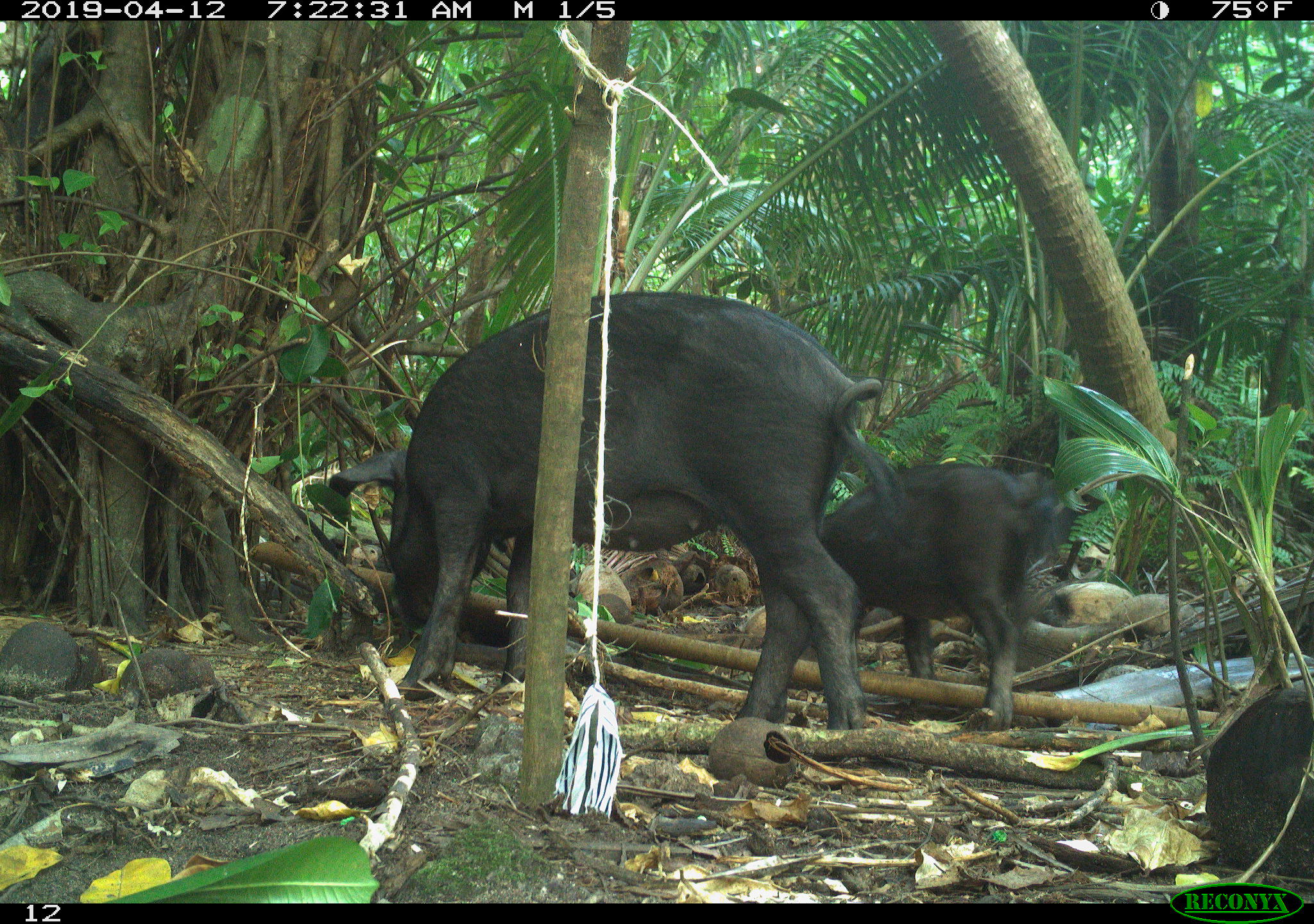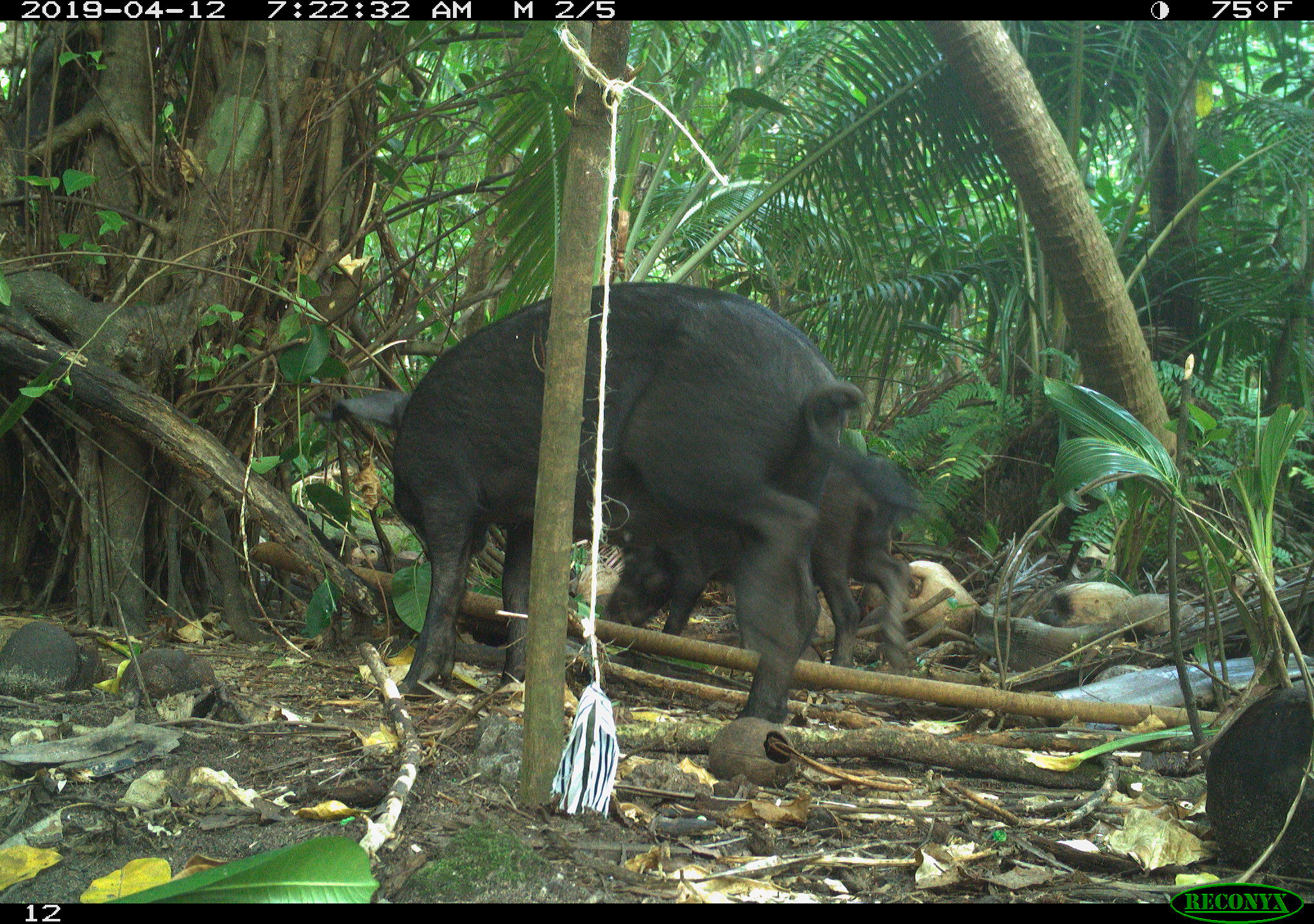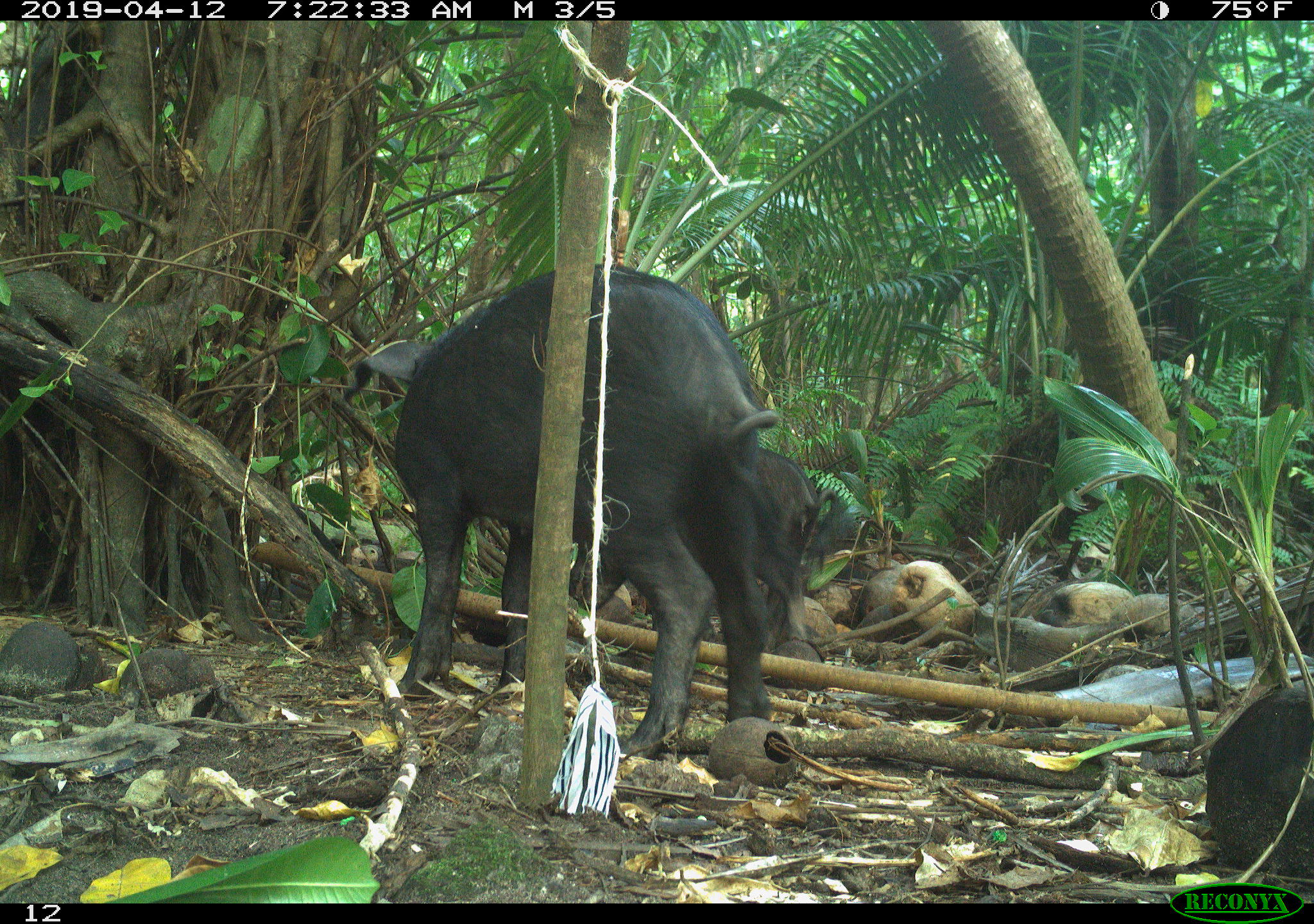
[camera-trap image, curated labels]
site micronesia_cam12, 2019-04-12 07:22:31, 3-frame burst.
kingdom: Animalia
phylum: Chordata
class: Mammalia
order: Artiodactyla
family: Suidae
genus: Sus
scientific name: Sus scrofa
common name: pig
Pig (Sus scrofa).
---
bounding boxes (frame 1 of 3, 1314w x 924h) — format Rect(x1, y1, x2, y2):
pig: Rect(327, 290, 899, 753); Rect(805, 460, 1077, 724)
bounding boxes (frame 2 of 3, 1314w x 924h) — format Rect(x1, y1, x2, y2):
pig: Rect(320, 281, 887, 720); Rect(574, 501, 917, 657)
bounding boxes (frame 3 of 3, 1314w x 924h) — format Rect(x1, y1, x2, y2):
pig: Rect(337, 269, 807, 751)